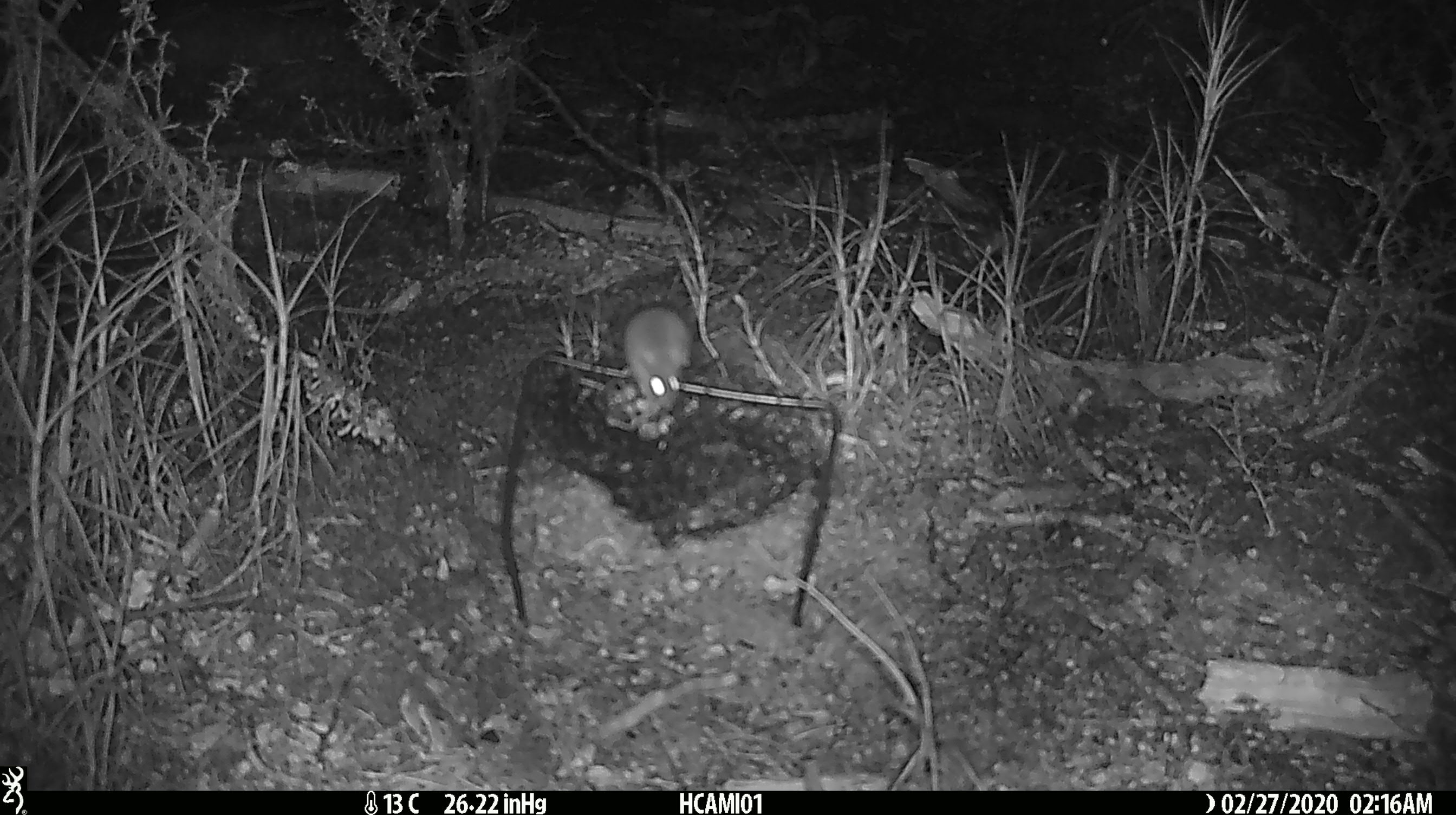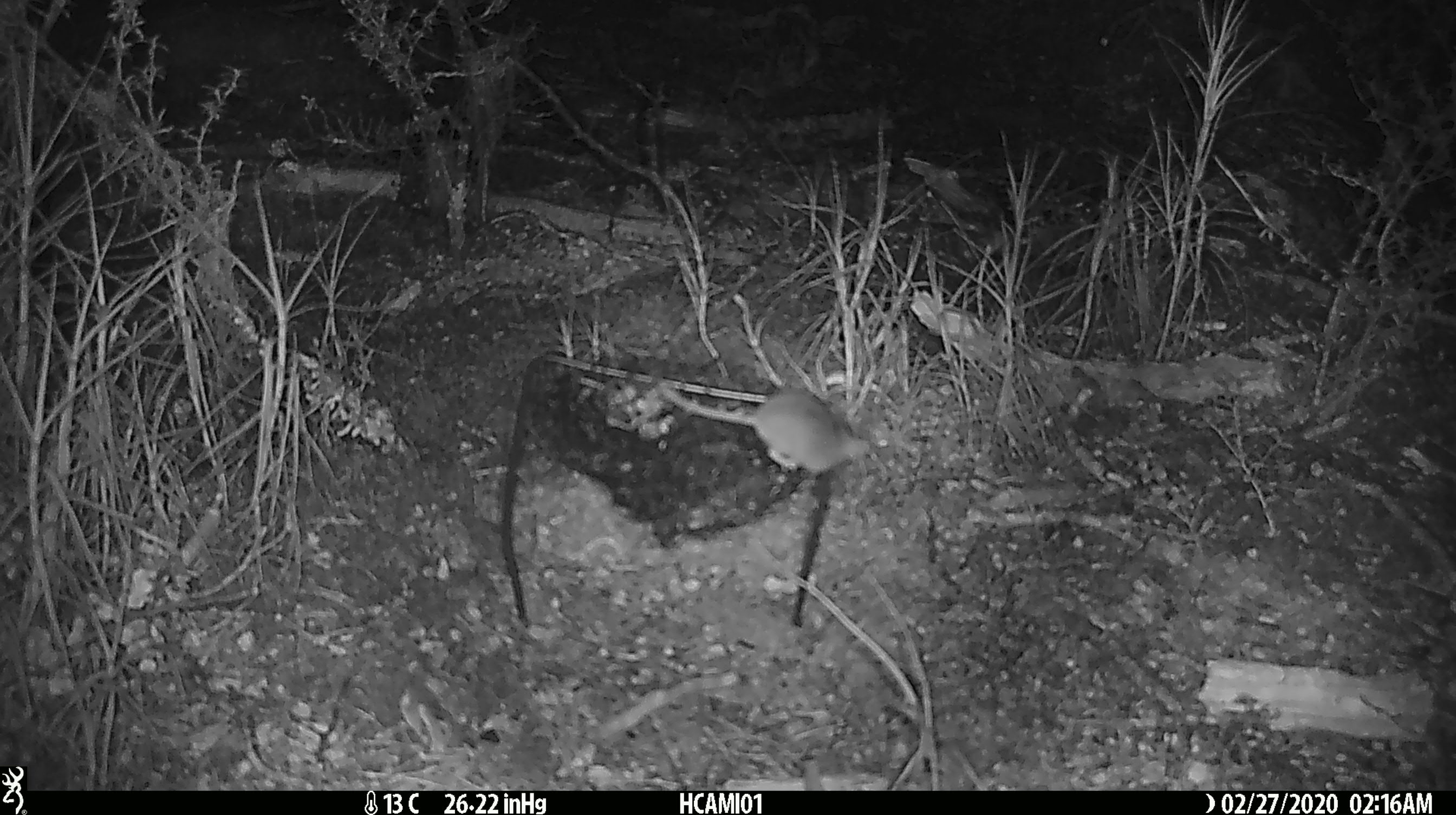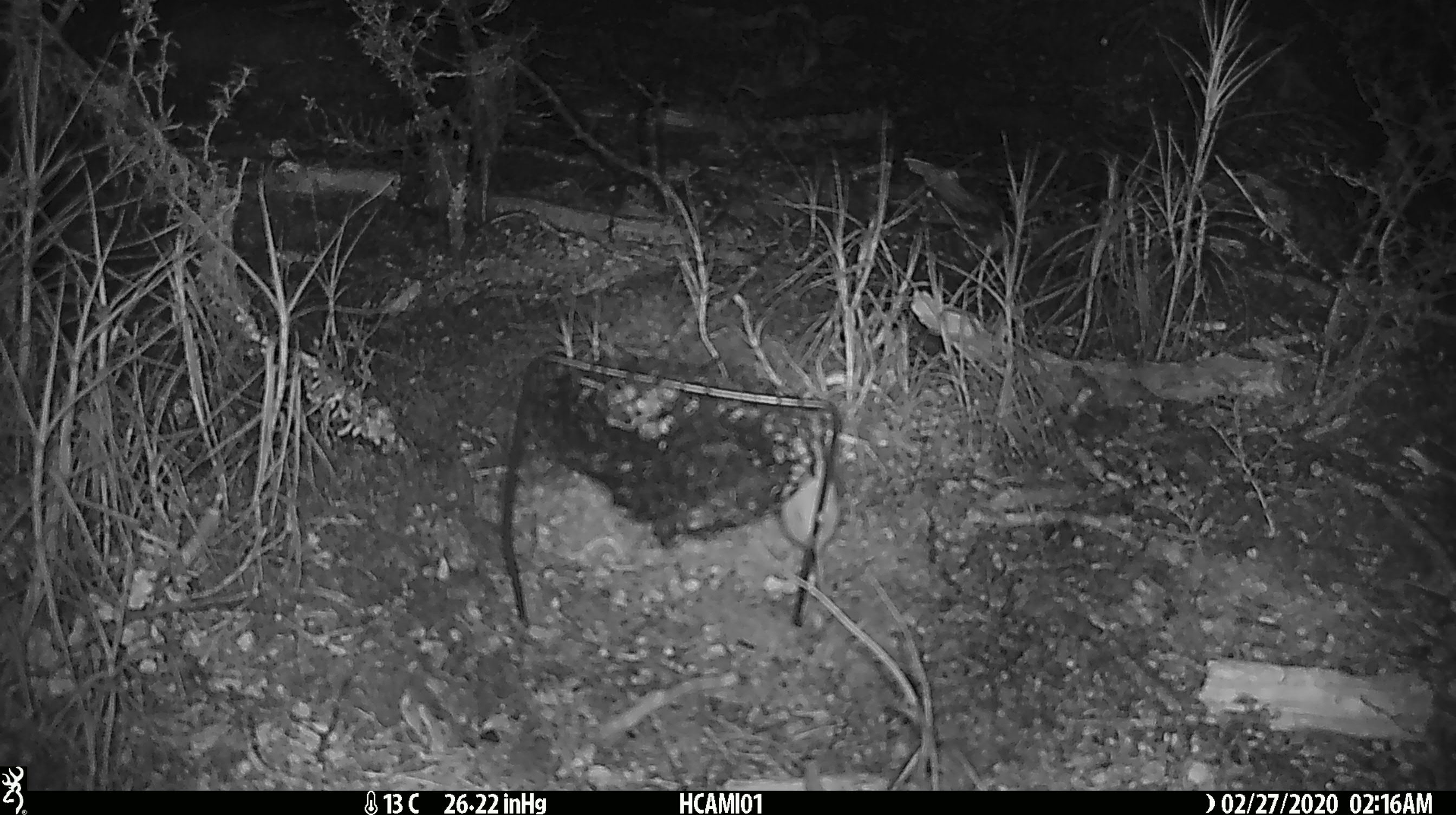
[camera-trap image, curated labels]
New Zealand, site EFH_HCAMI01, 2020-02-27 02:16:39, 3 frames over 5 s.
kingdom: Animalia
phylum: Chordata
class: Mammalia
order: Rodentia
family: Muridae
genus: Mus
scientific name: Mus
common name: mouse